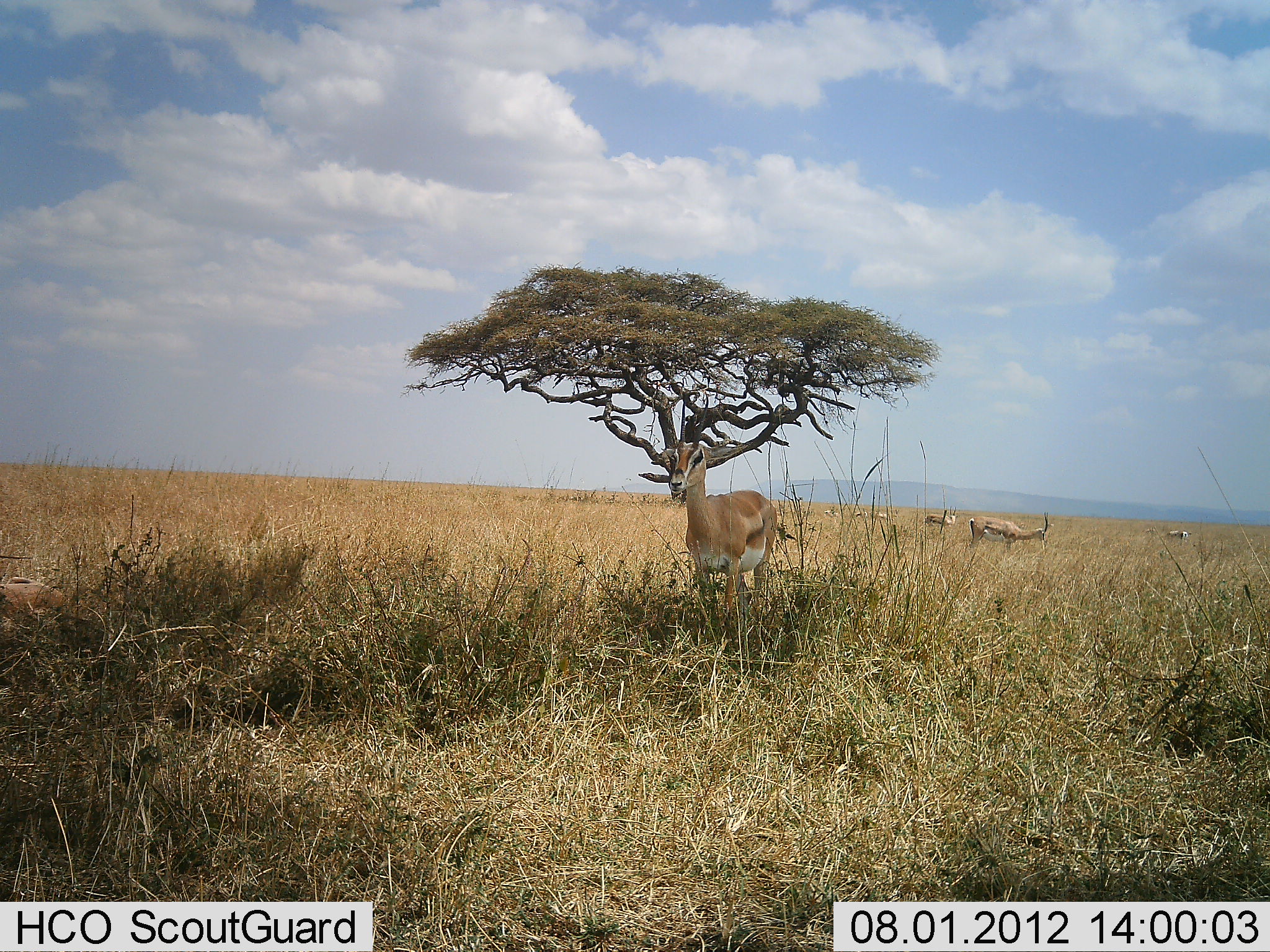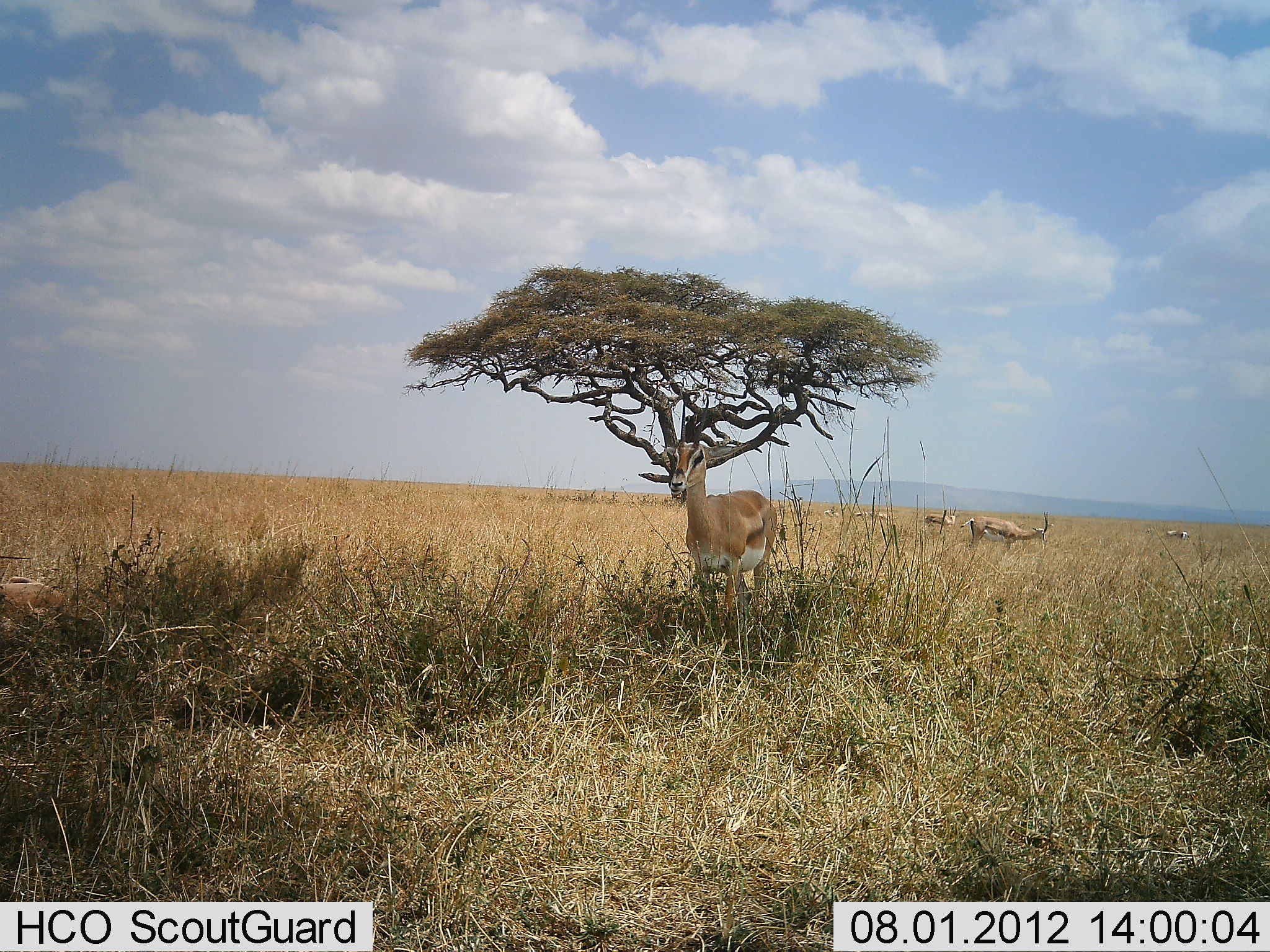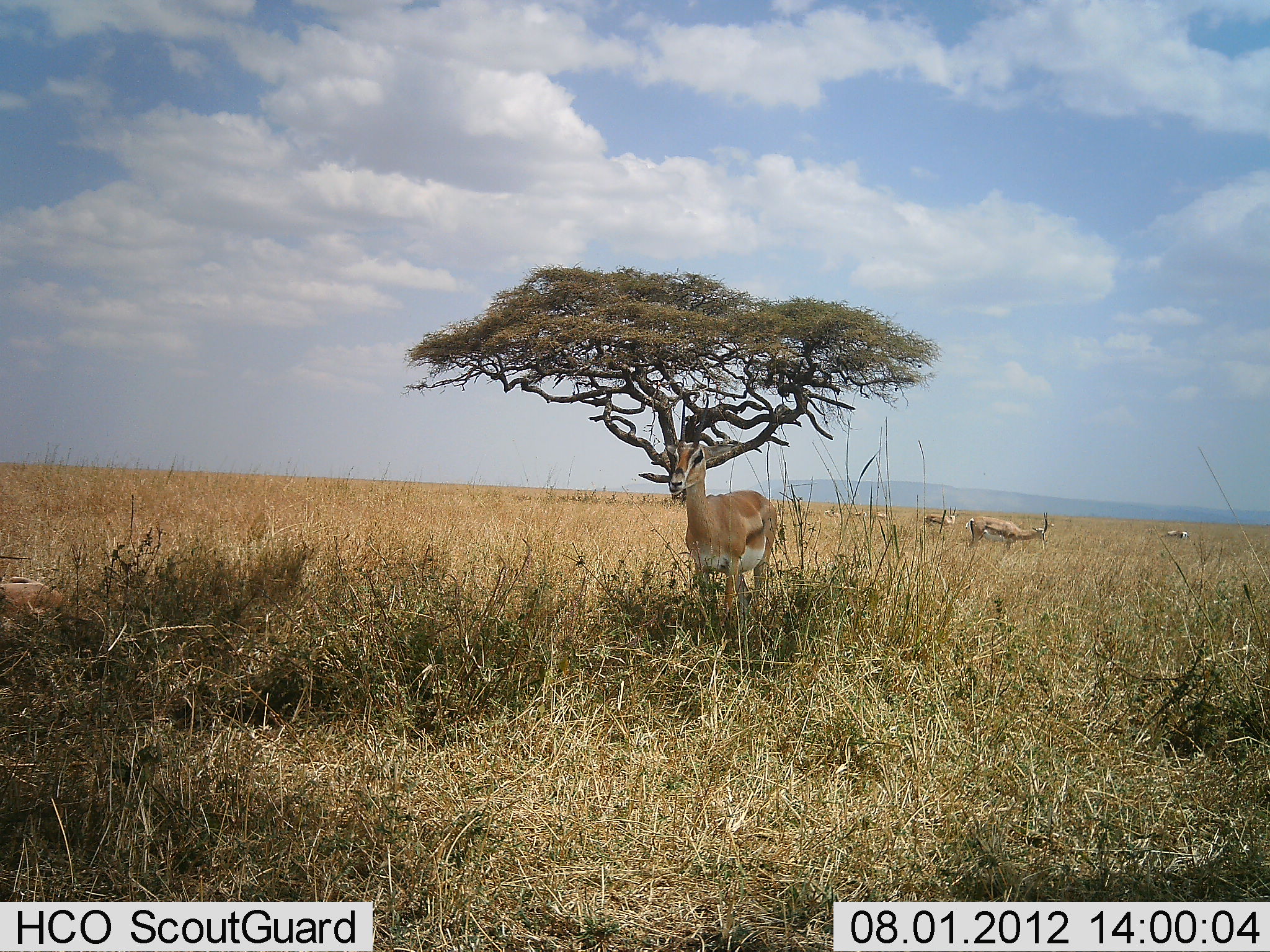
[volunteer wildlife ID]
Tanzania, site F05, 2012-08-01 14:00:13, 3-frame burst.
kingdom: Animalia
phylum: Chordata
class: Mammalia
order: Artiodactyla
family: Bovidae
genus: Nanger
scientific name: Nanger granti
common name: grant's gazelle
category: gazellegrants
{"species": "gazellegrants (grant's gazelle) (Nanger granti)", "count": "6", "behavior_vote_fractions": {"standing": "90%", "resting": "40%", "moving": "0%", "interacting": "0%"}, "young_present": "0%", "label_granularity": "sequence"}